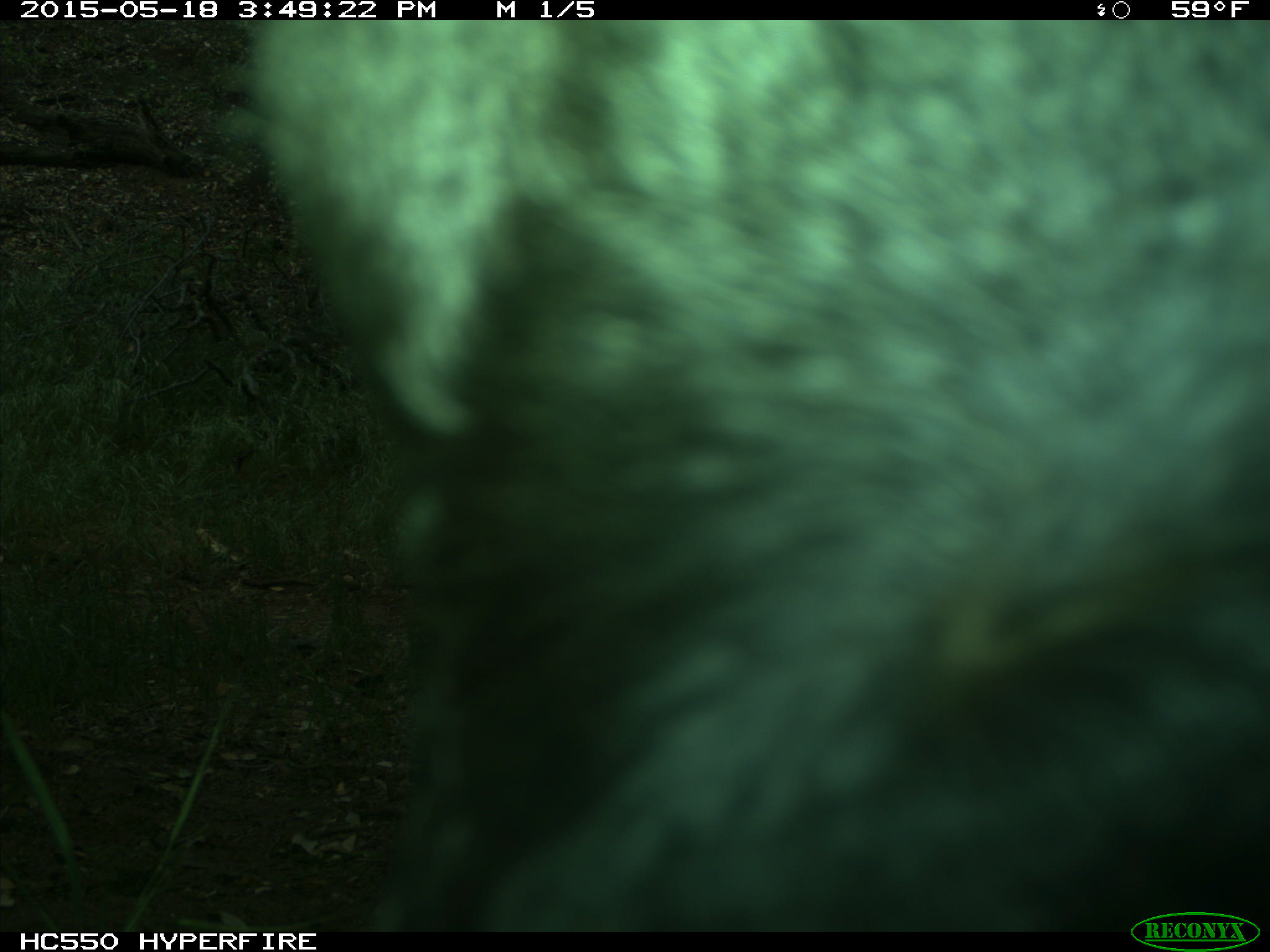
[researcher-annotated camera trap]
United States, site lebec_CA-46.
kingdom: Animalia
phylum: Chordata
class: Mammalia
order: Artiodactyla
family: Bovidae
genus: Bos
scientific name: Bos taurus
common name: domestic cow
Bos taurus (domestic cow).